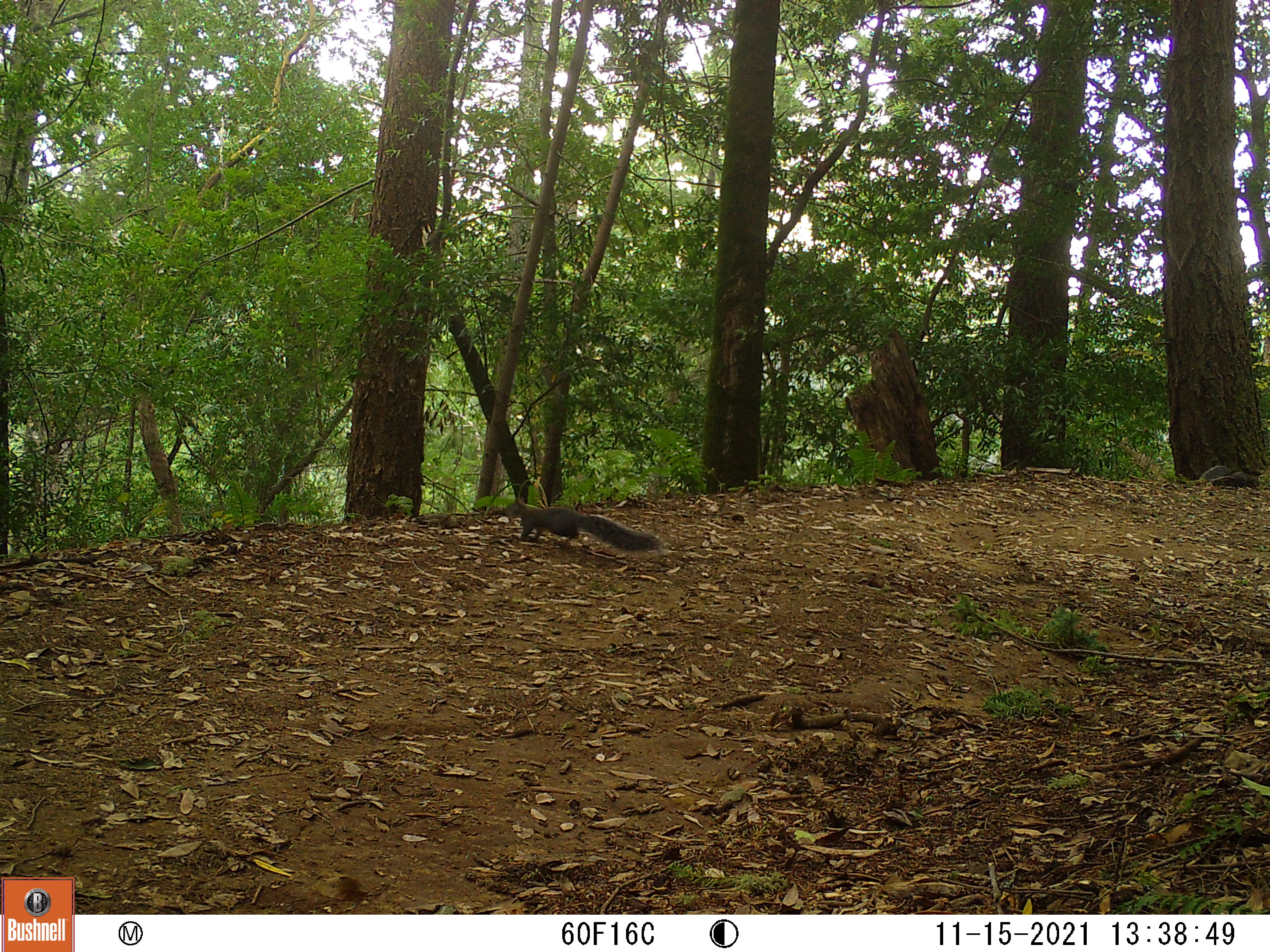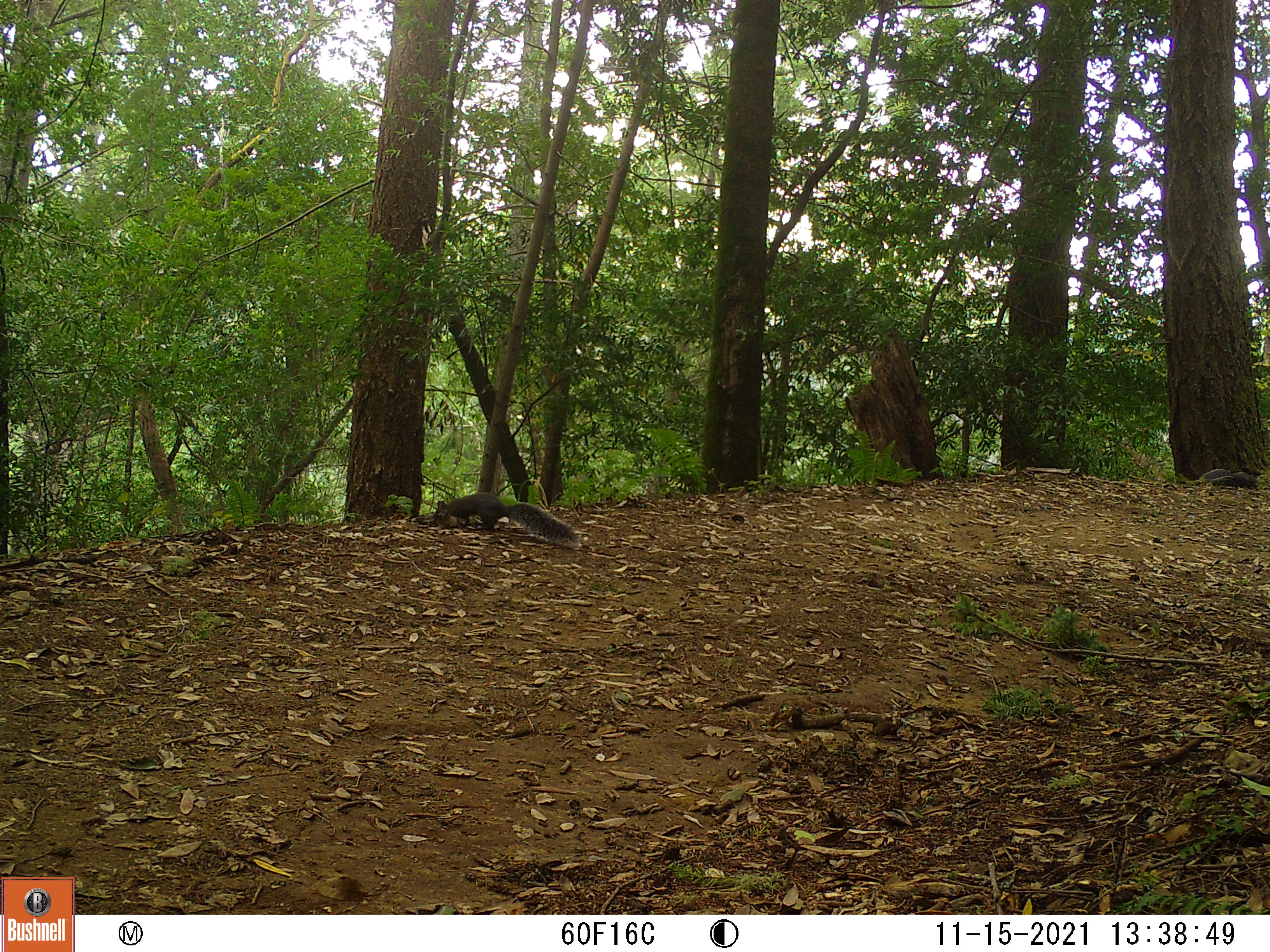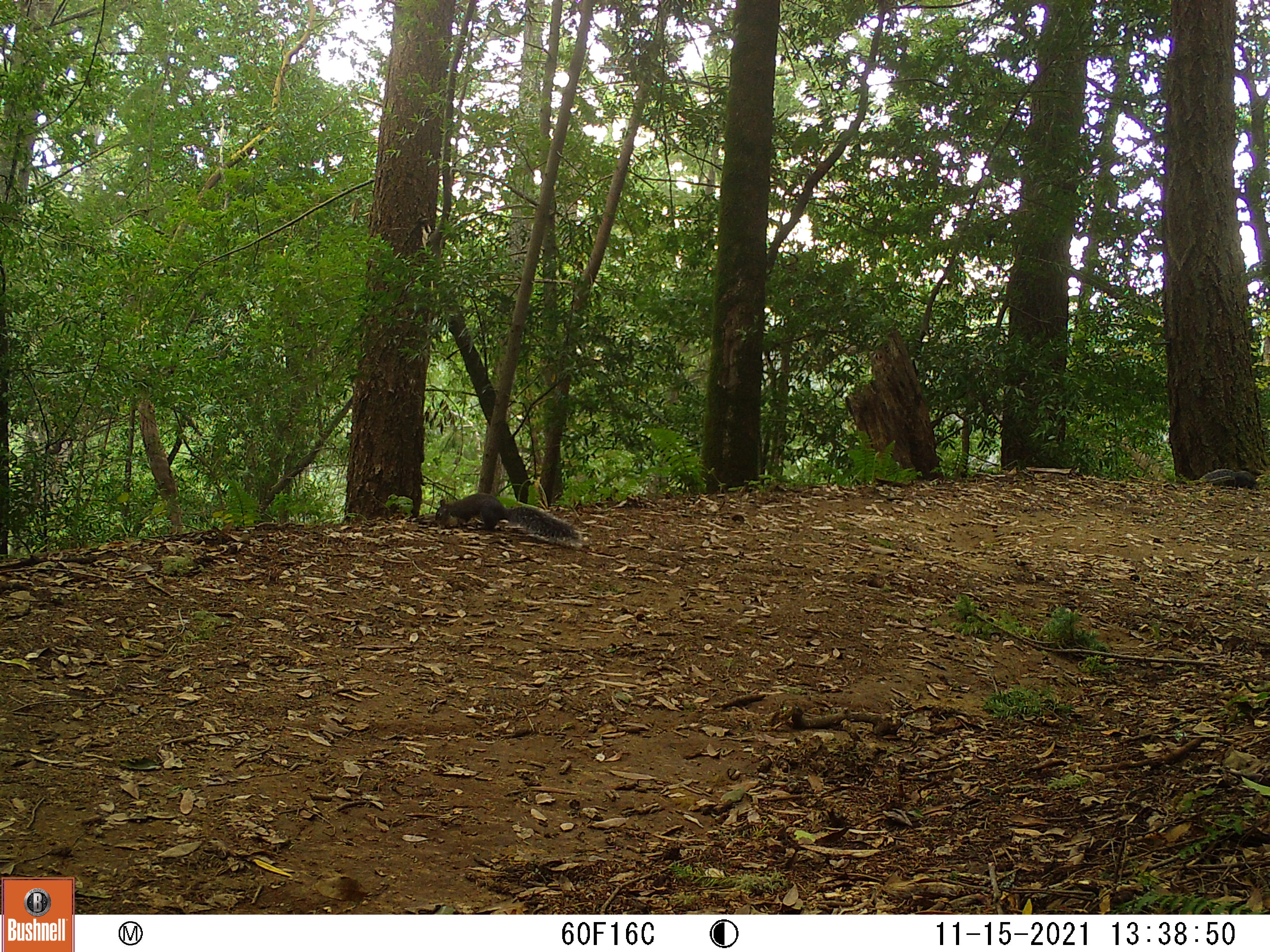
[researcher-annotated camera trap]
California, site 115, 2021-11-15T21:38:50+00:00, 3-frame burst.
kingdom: Animalia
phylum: Chordata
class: Mammalia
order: Rodentia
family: Sciuridae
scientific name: Sciuridae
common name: squirrel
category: unknown squirrel